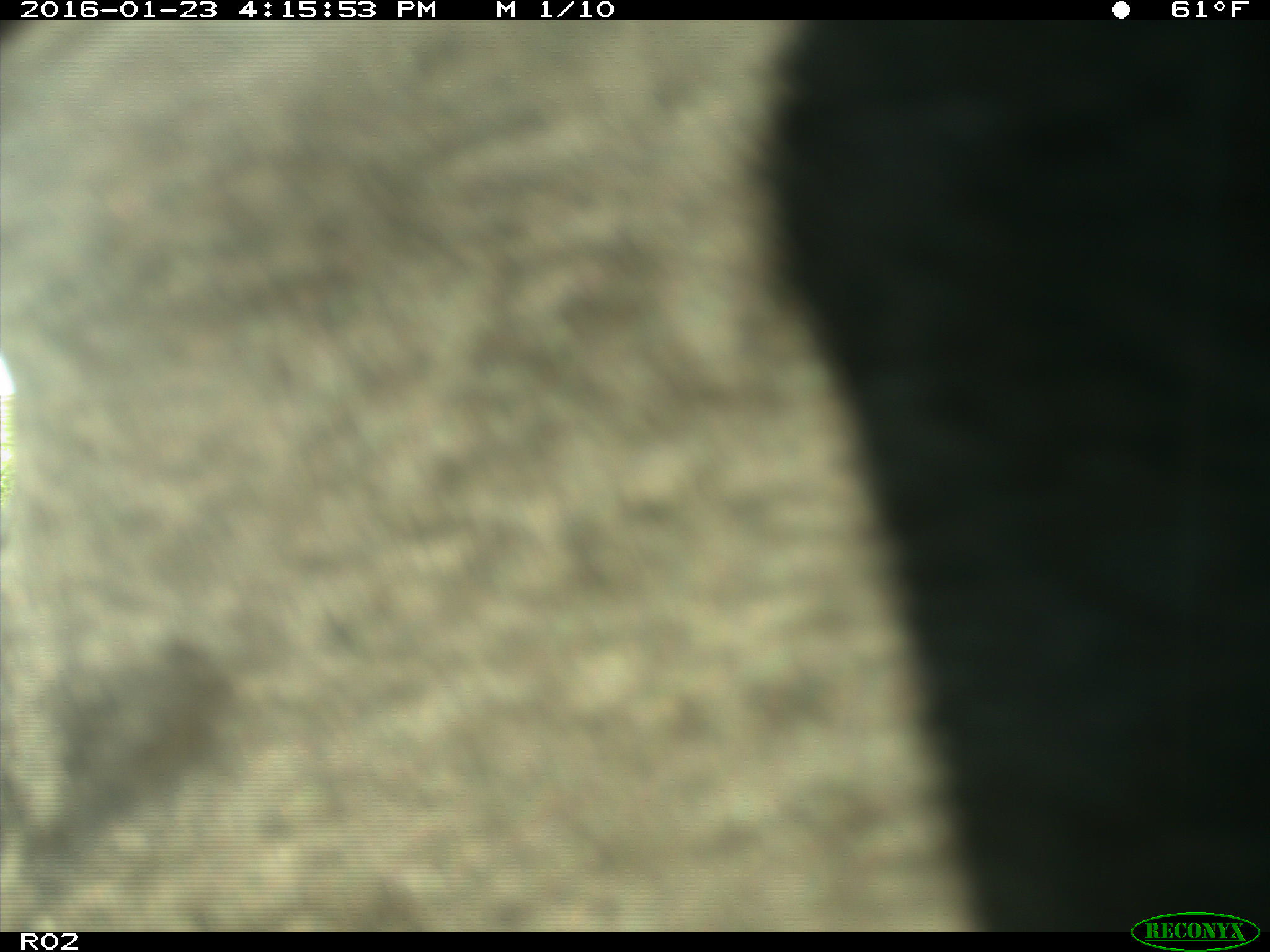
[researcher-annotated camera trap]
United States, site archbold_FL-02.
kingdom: Animalia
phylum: Chordata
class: Mammalia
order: Artiodactyla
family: Bovidae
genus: Bos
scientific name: Bos taurus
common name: domestic cow